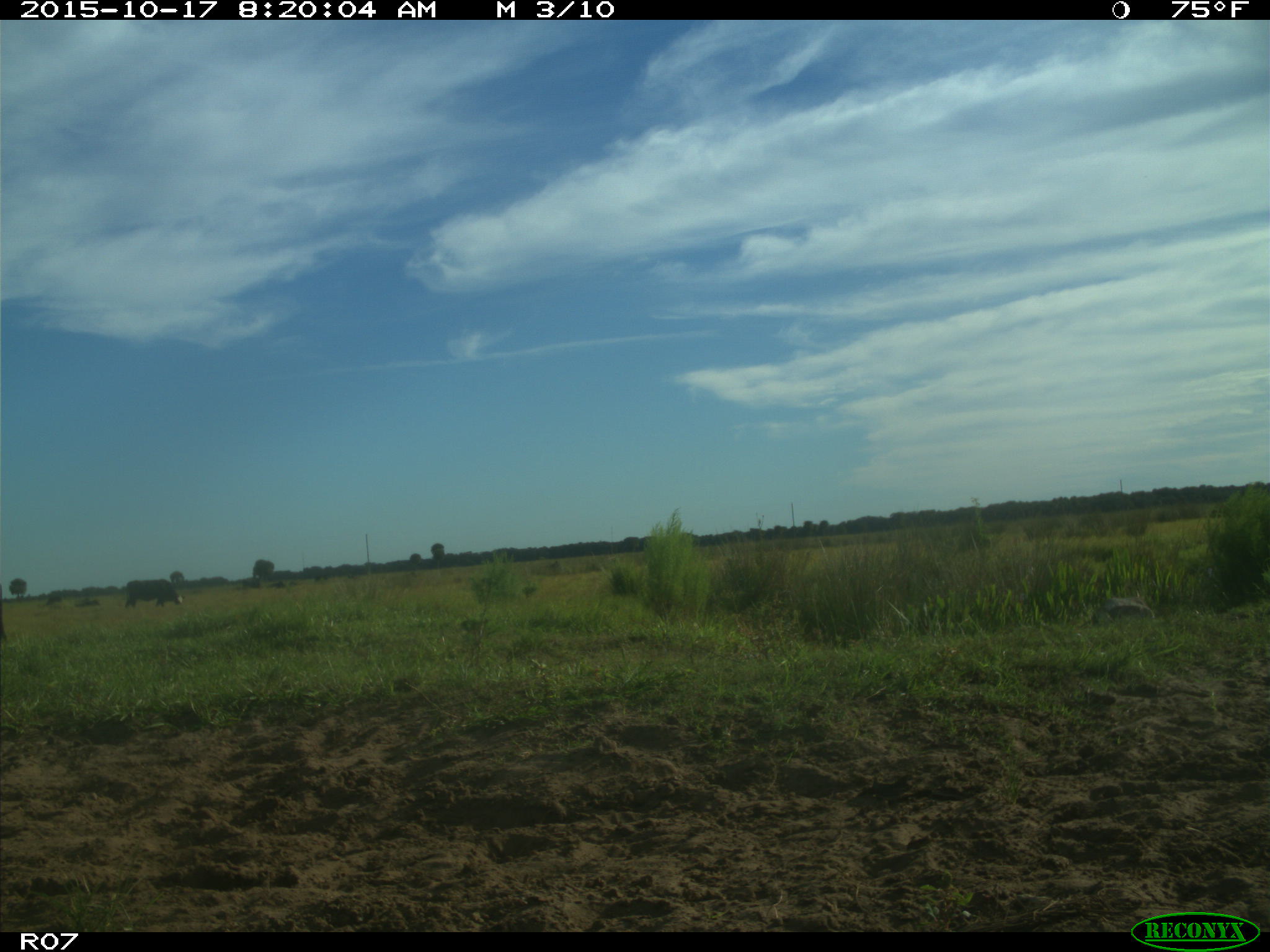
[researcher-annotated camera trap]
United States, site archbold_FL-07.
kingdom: Animalia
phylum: Chordata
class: Mammalia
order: Artiodactyla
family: Bovidae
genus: Bos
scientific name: Bos taurus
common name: domestic cow